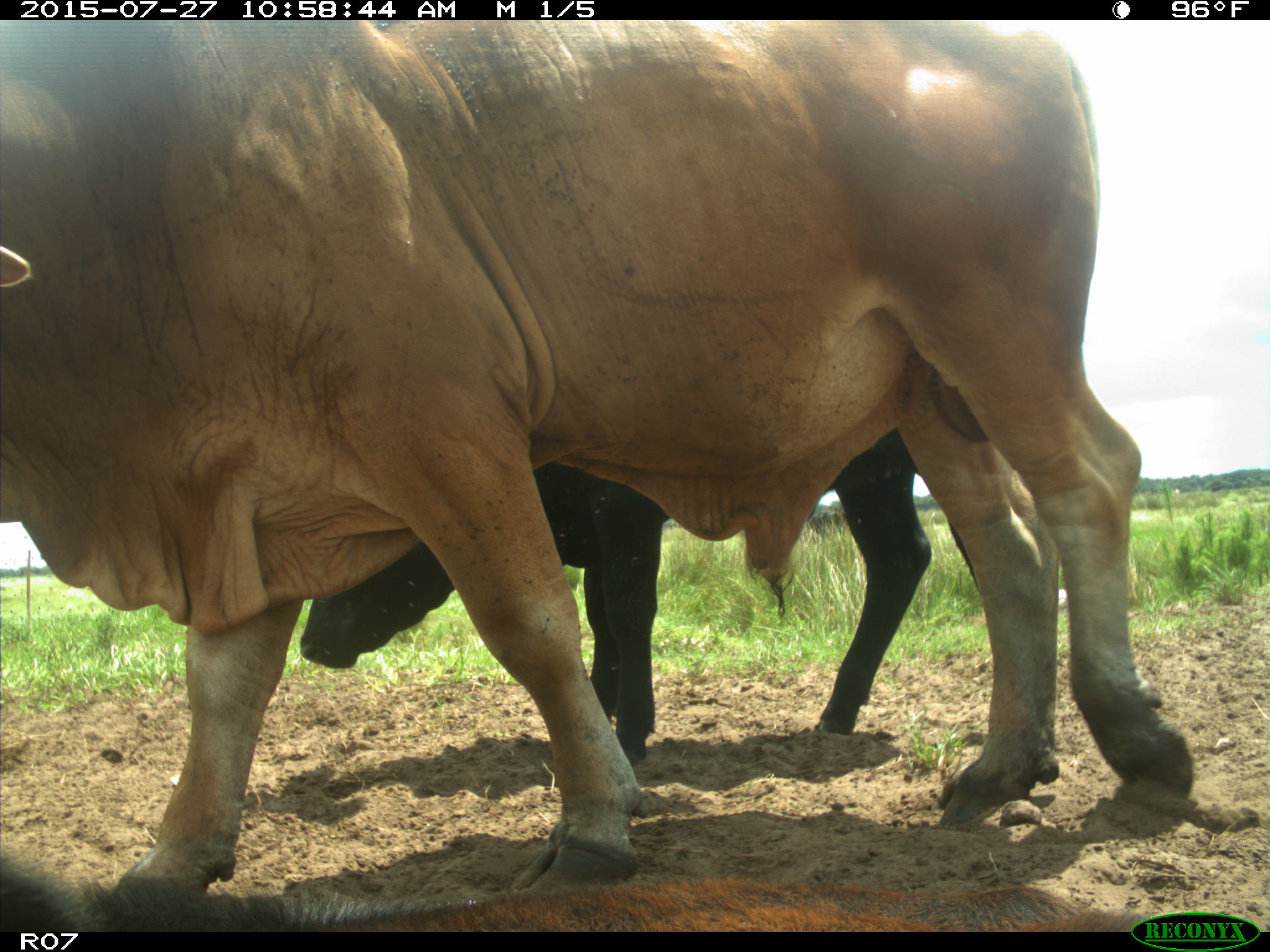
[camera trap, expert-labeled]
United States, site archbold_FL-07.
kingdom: Animalia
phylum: Chordata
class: Mammalia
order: Artiodactyla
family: Bovidae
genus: Bos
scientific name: Bos taurus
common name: domestic cow